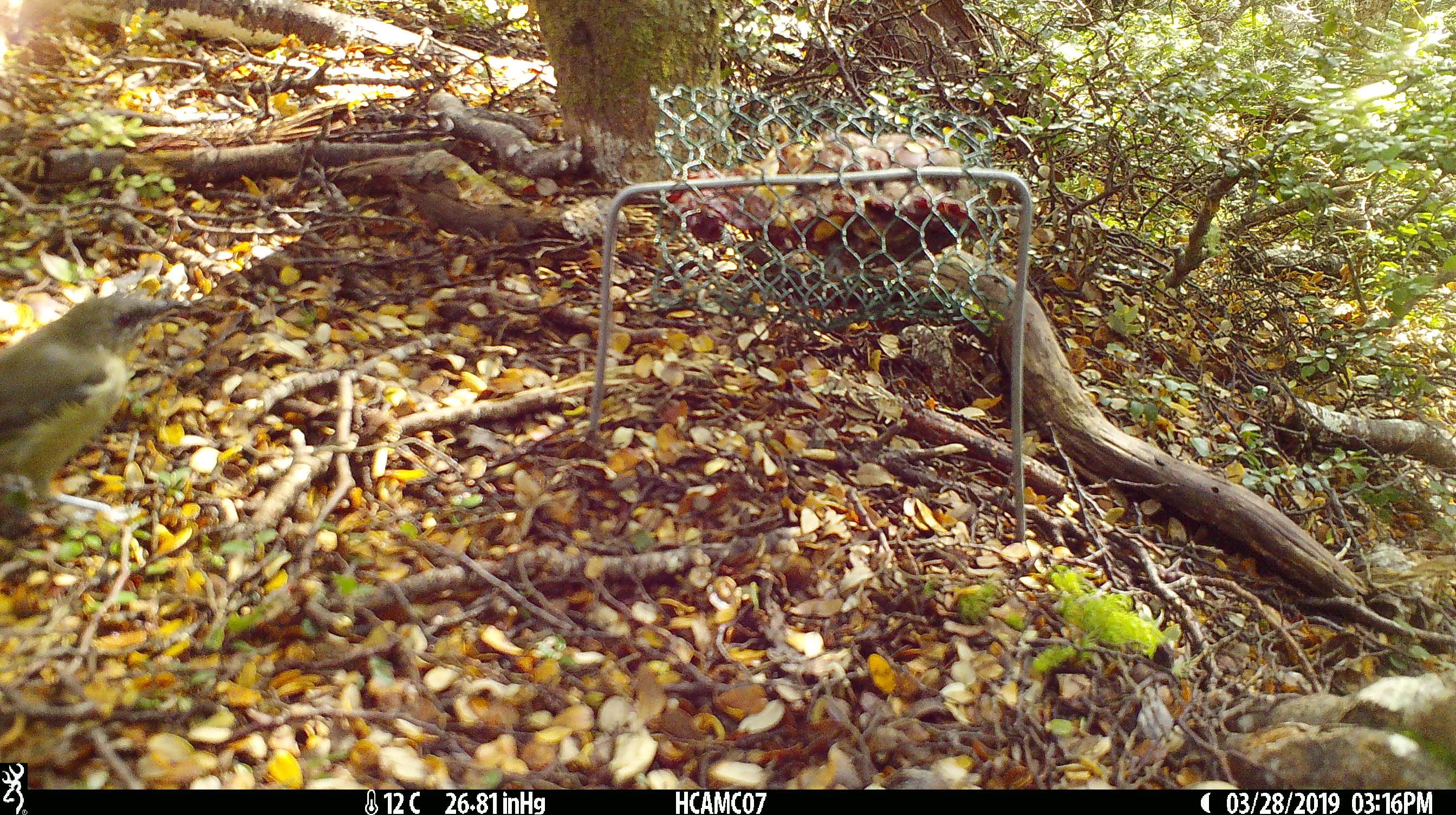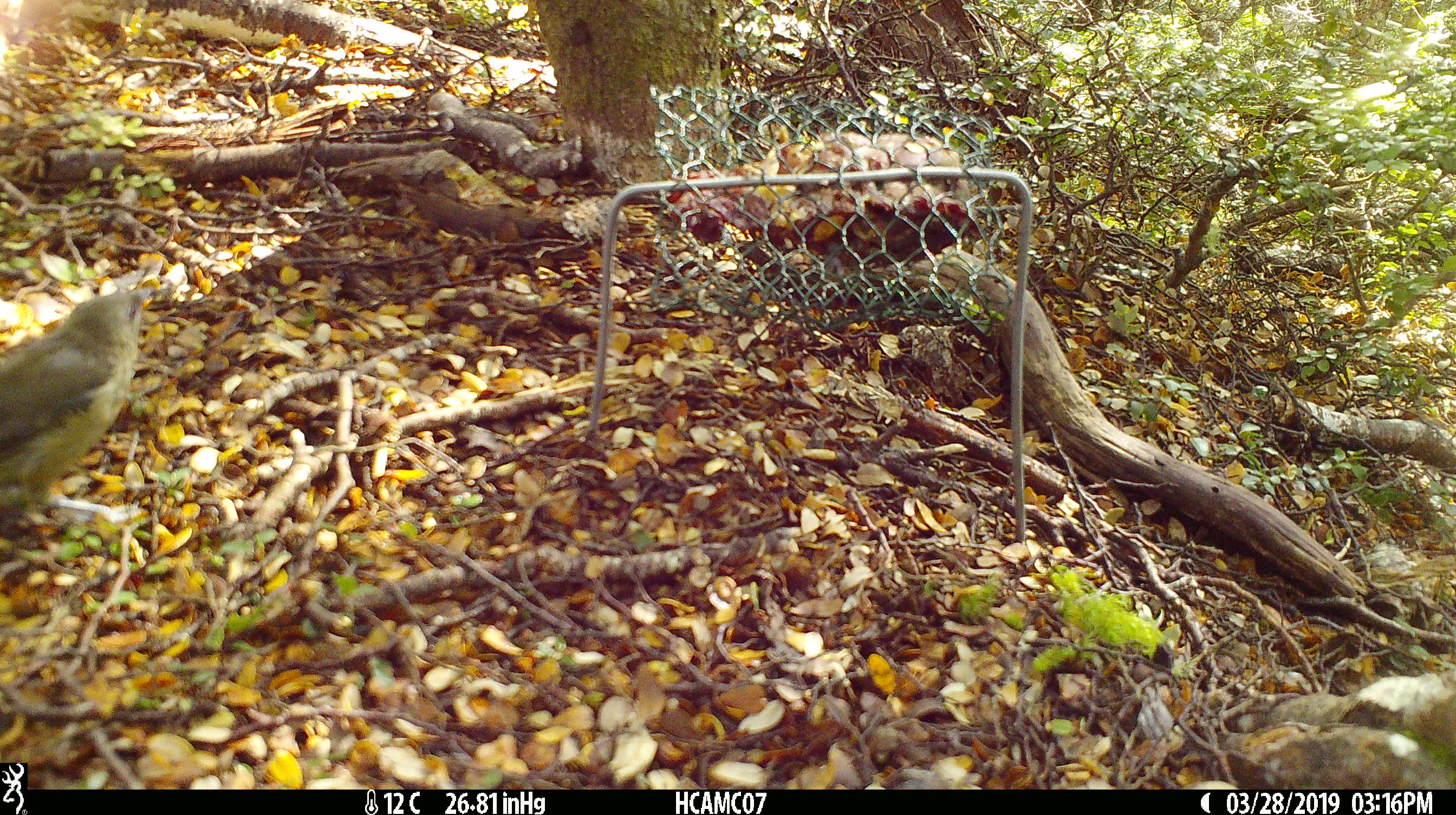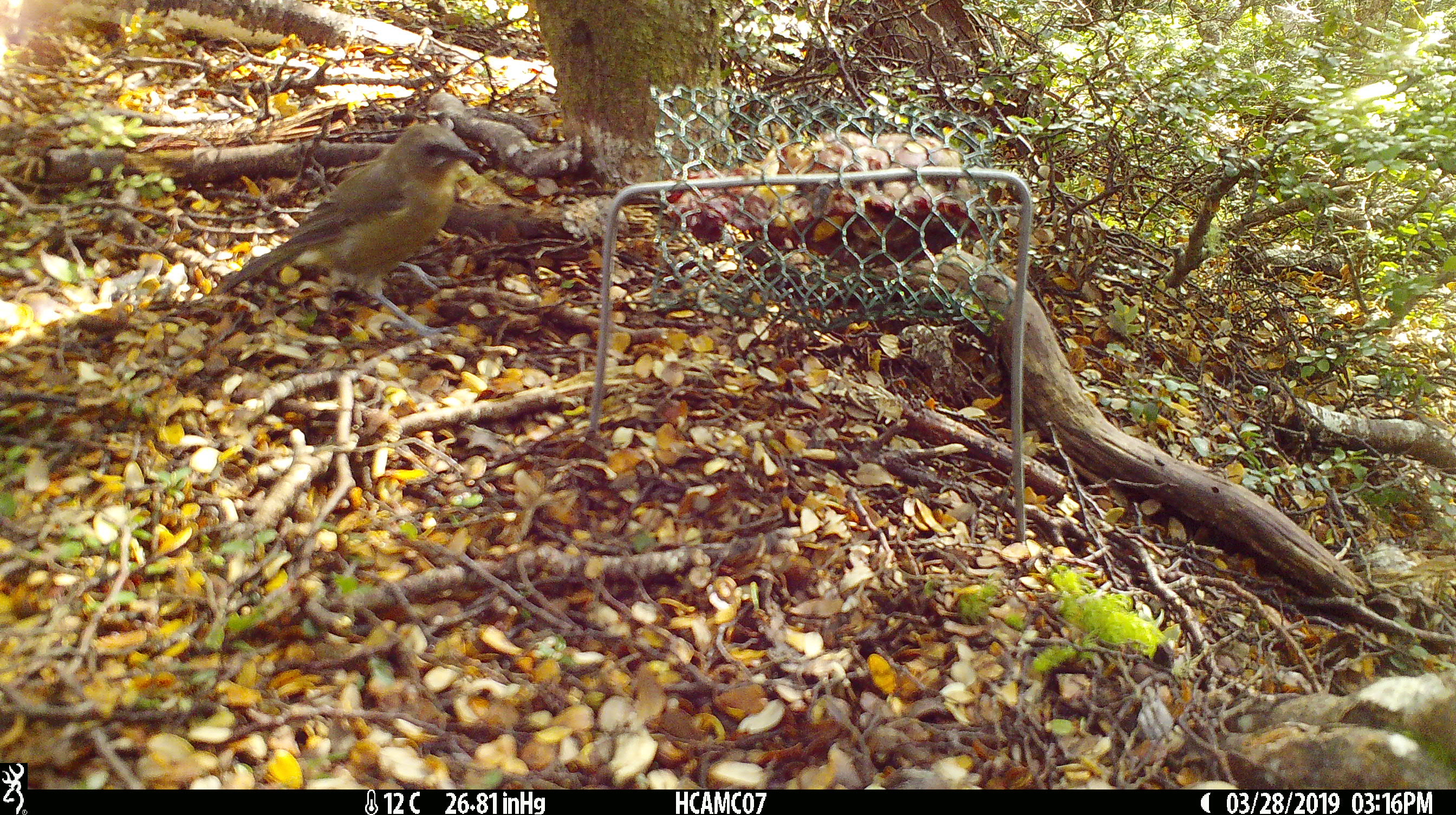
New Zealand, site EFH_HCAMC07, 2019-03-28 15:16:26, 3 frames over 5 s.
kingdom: Animalia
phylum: Chordata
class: Aves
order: Passeriformes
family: Meliphagidae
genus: Anthornis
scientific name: Anthornis melanura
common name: new zealand bellbird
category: bellbird